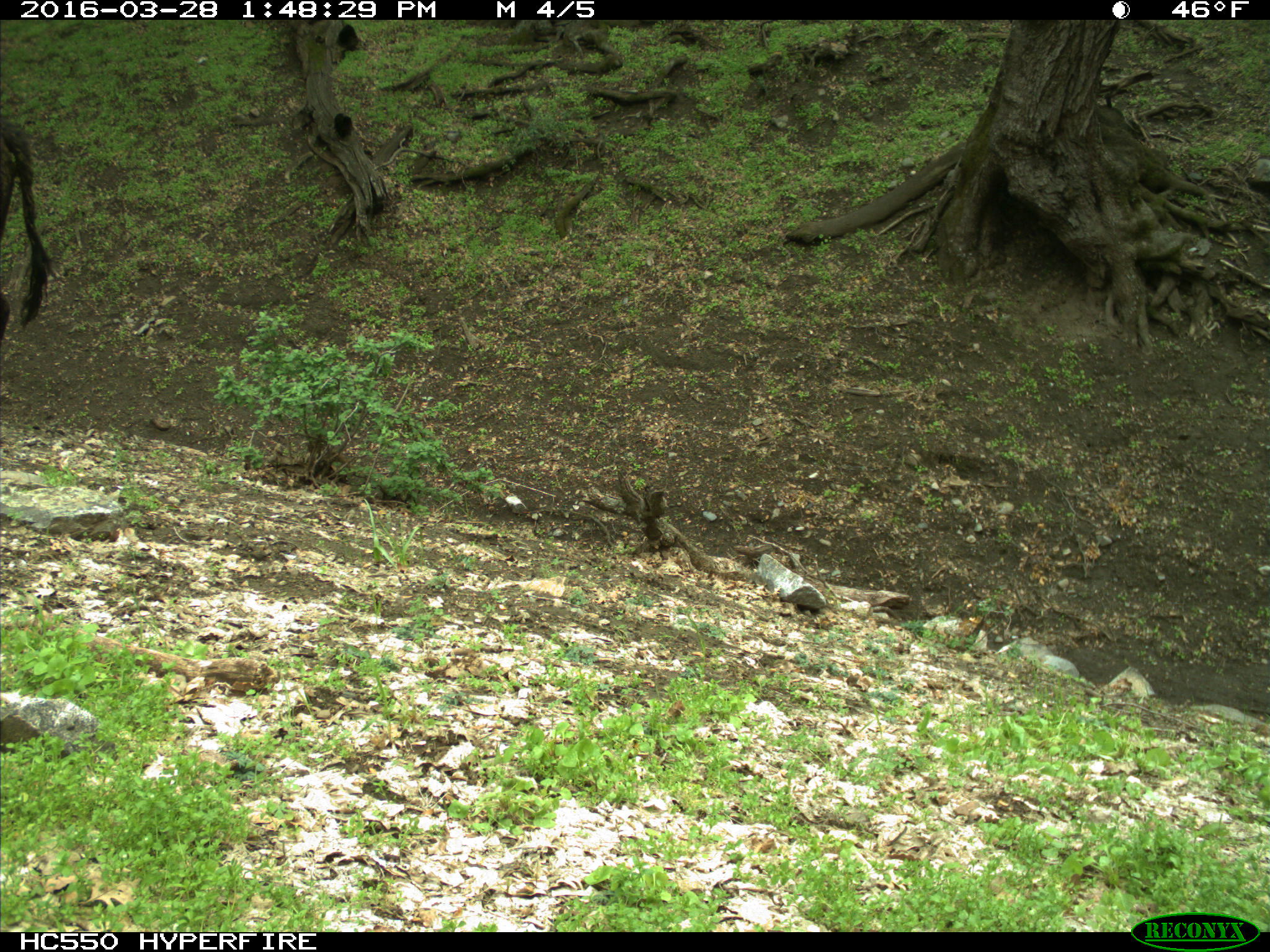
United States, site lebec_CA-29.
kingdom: Animalia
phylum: Chordata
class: Mammalia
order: Artiodactyla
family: Bovidae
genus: Bos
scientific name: Bos taurus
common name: domestic cow